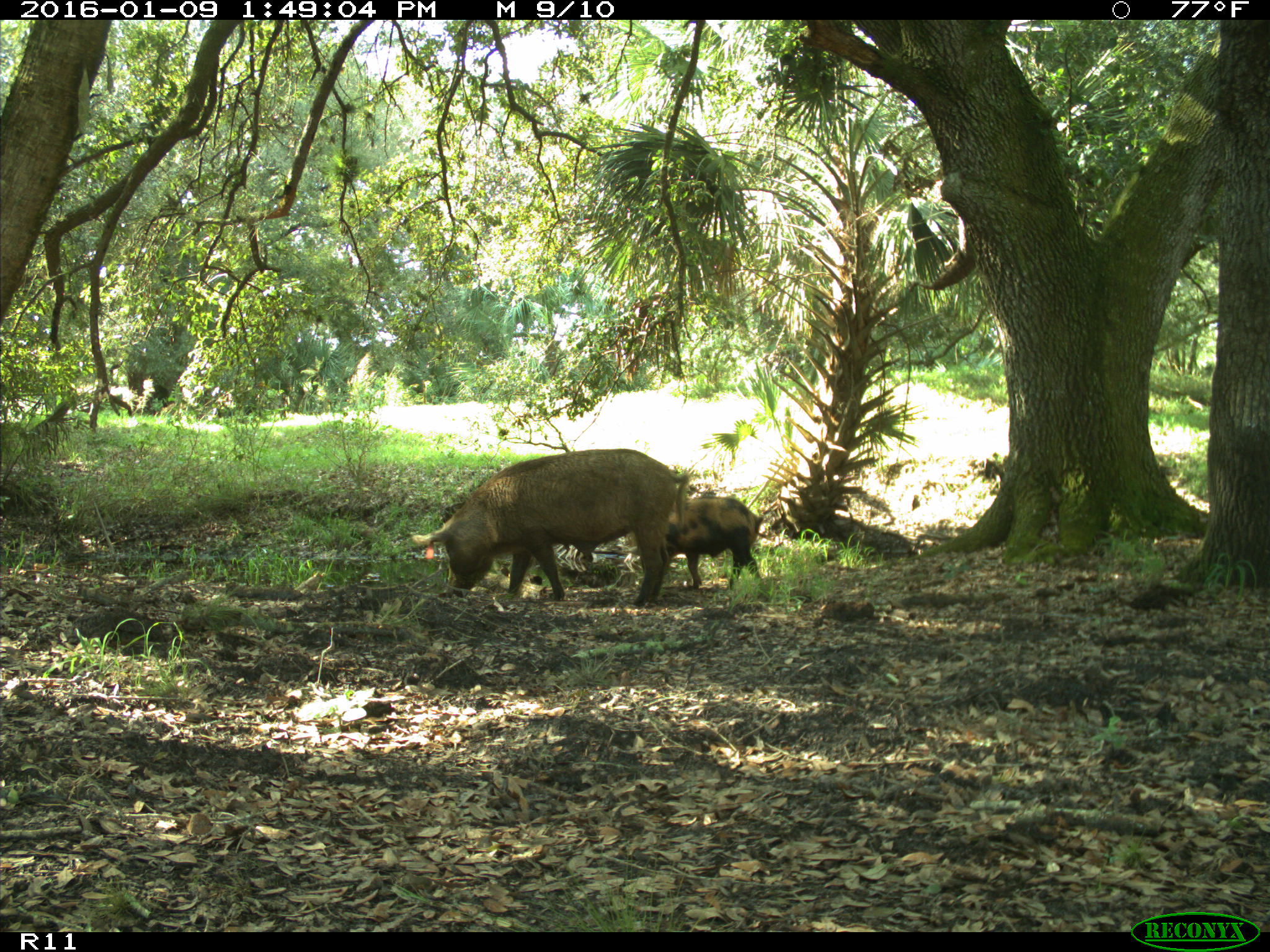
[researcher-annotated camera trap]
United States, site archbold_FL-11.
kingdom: Animalia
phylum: Chordata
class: Mammalia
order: Artiodactyla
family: Suidae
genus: Sus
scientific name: Sus scrofa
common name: wild boar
Sus scrofa (wild boar).